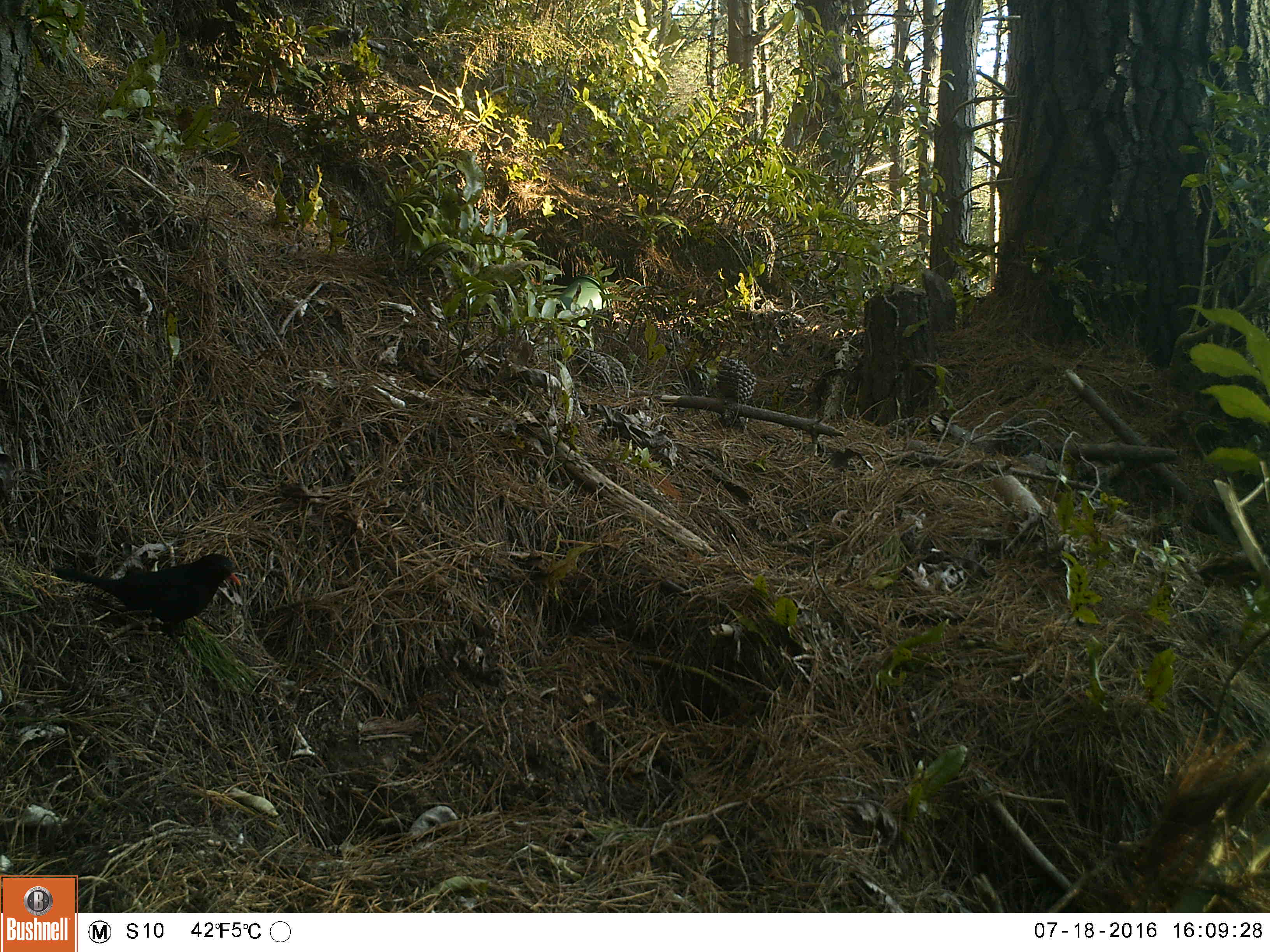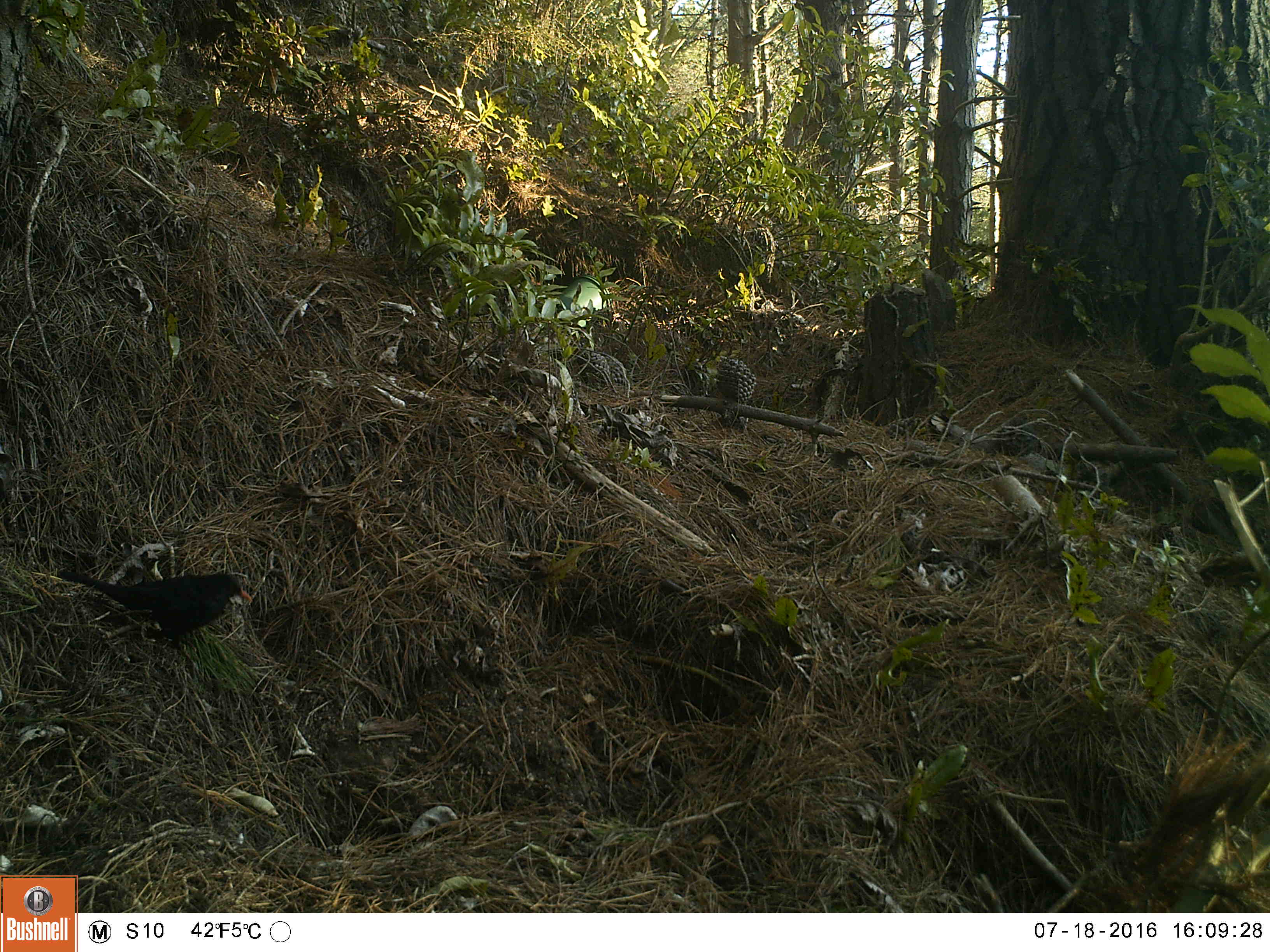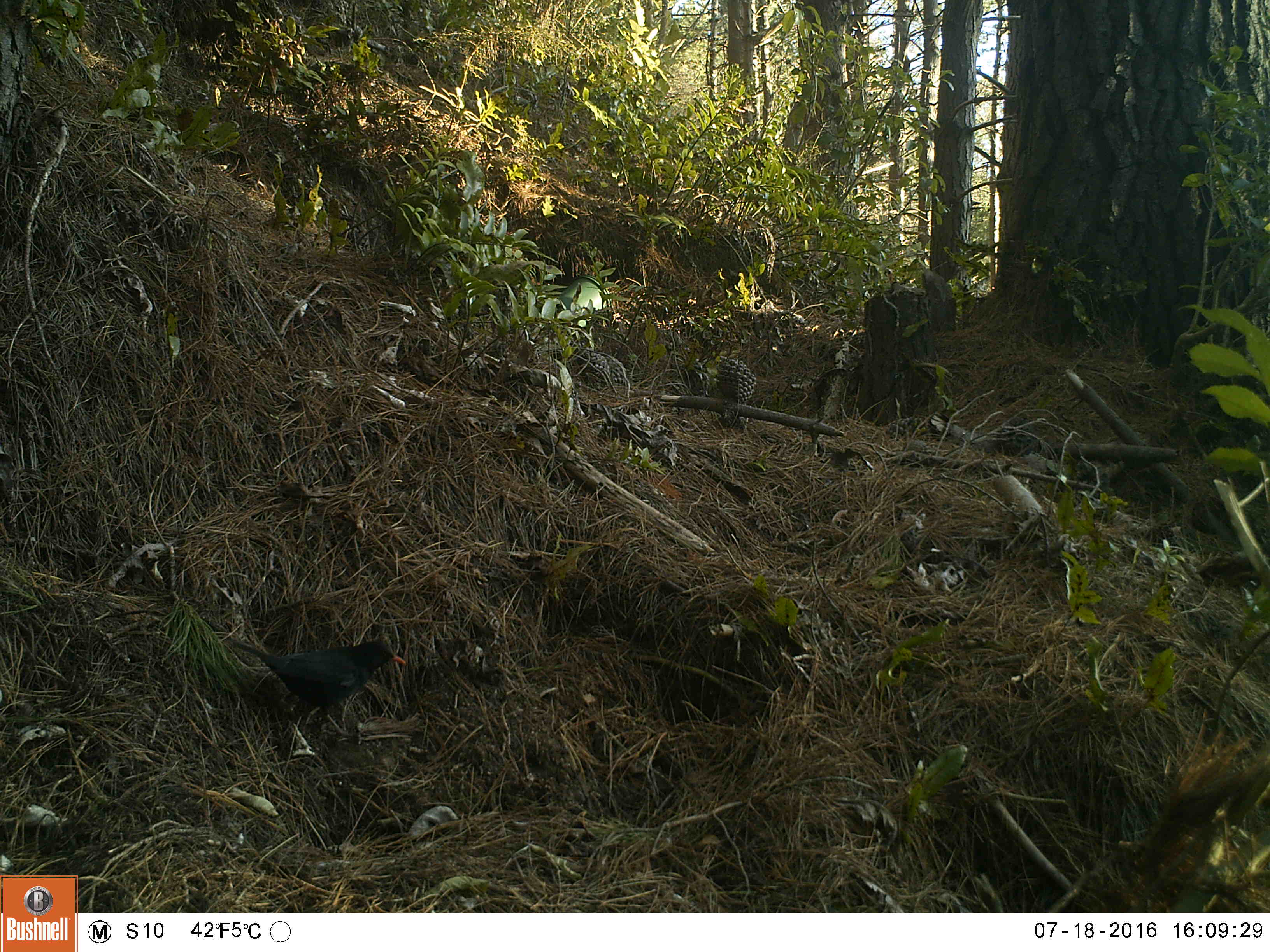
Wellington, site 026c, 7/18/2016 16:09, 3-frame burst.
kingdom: Animalia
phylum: Chordata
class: Aves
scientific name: Aves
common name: bird